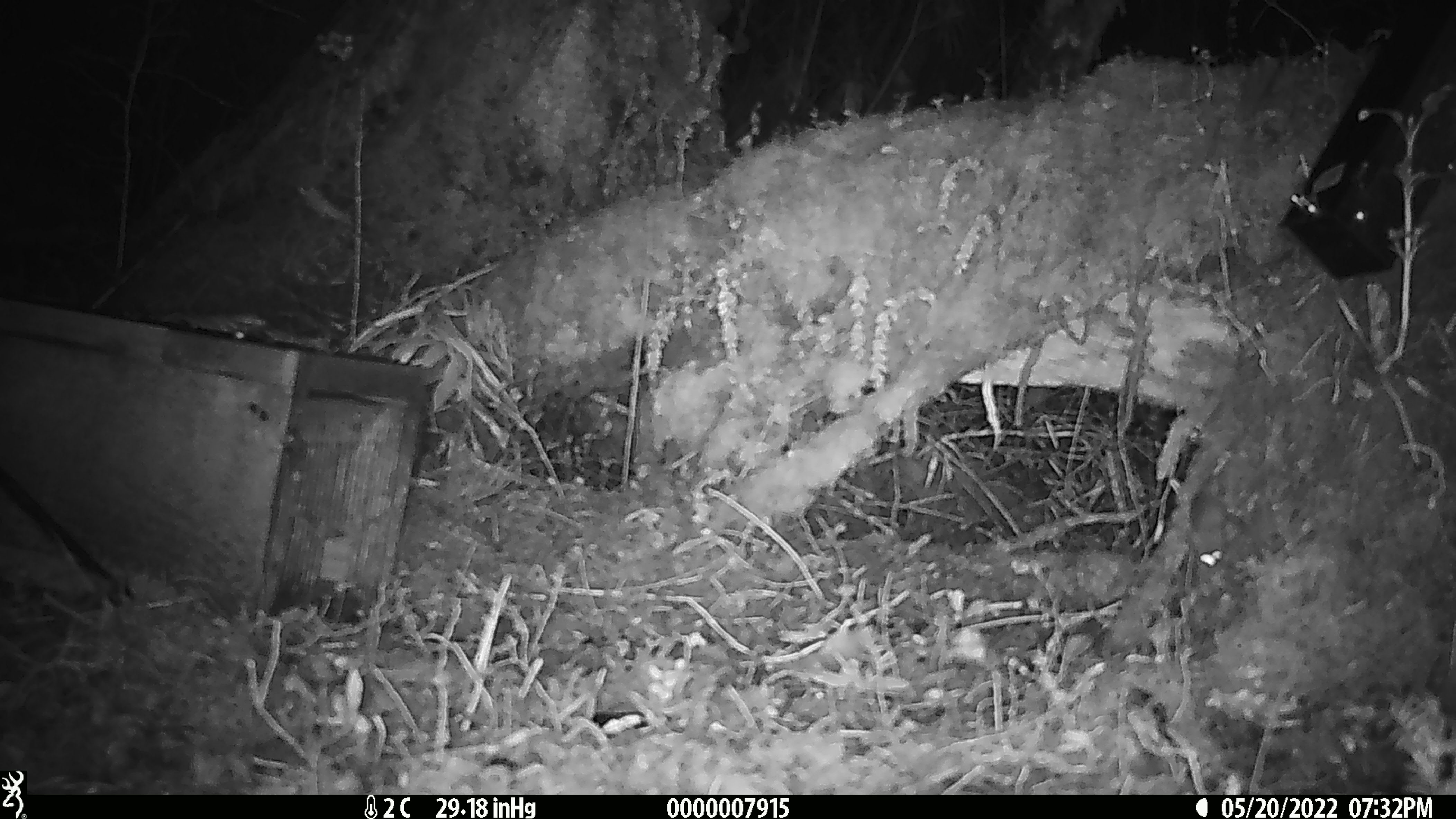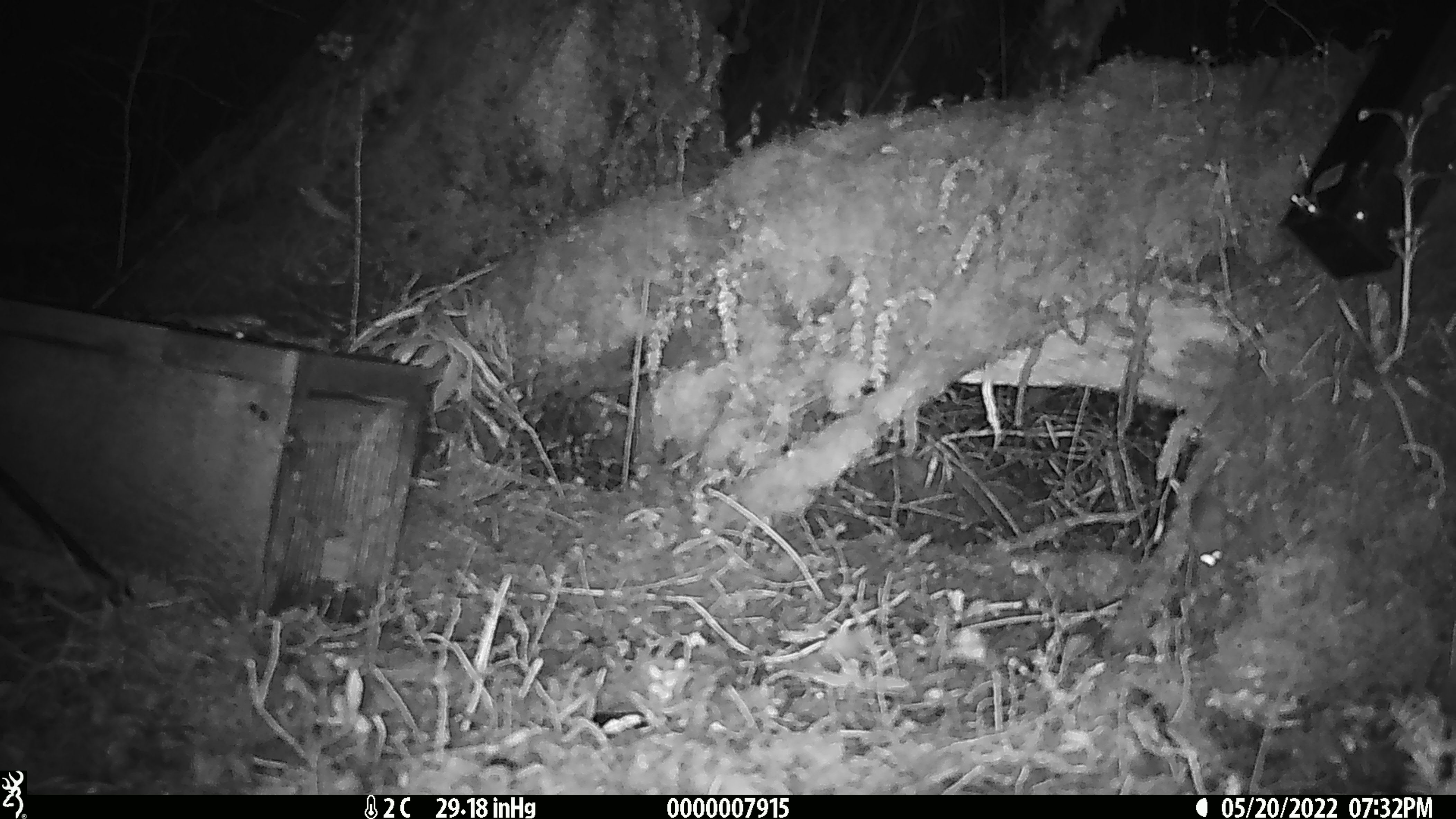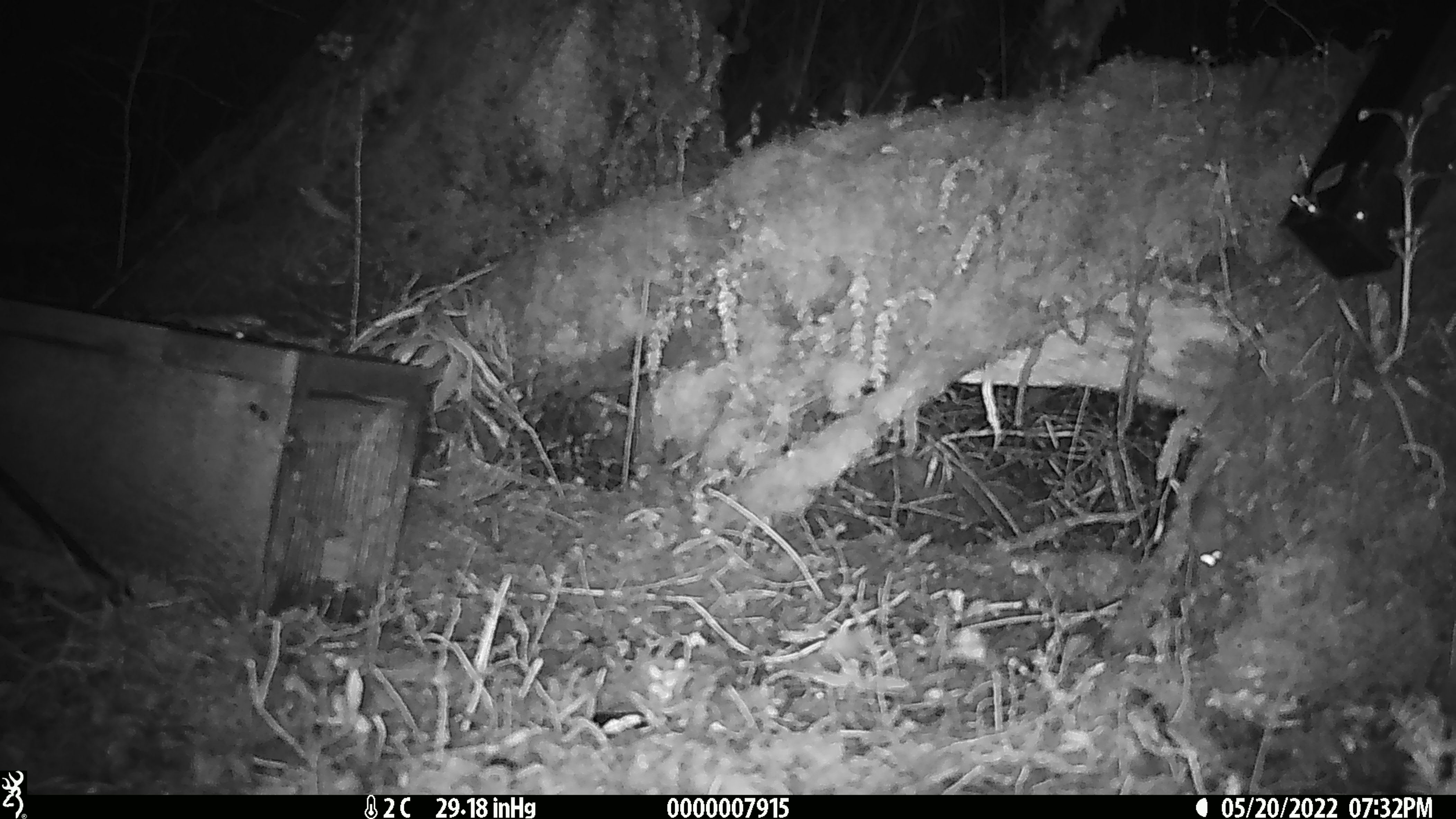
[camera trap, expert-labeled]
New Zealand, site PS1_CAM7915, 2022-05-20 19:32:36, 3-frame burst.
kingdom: Animalia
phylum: Chordata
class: Mammalia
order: Rodentia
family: Muridae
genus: Mus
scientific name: Mus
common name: mouse